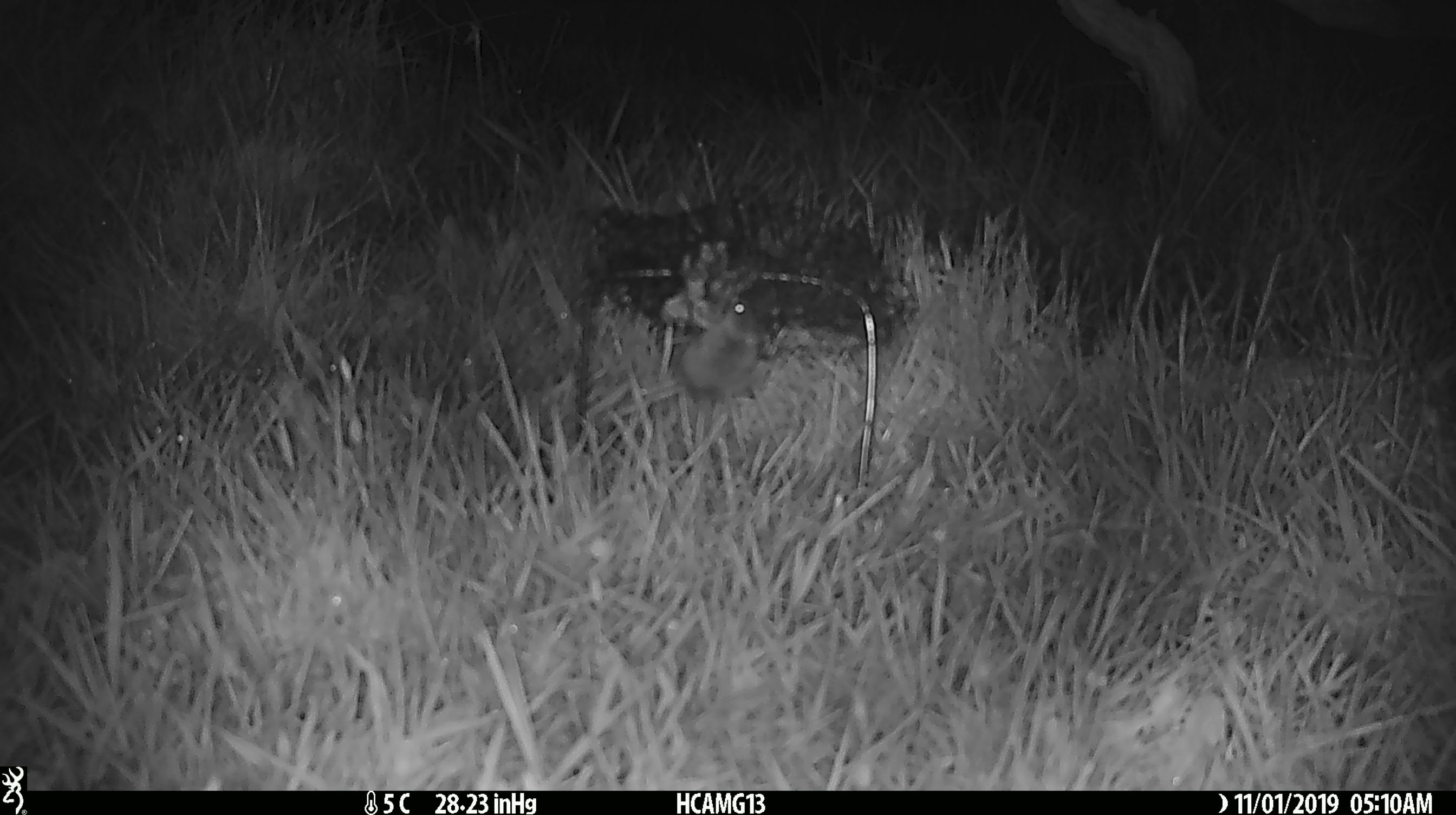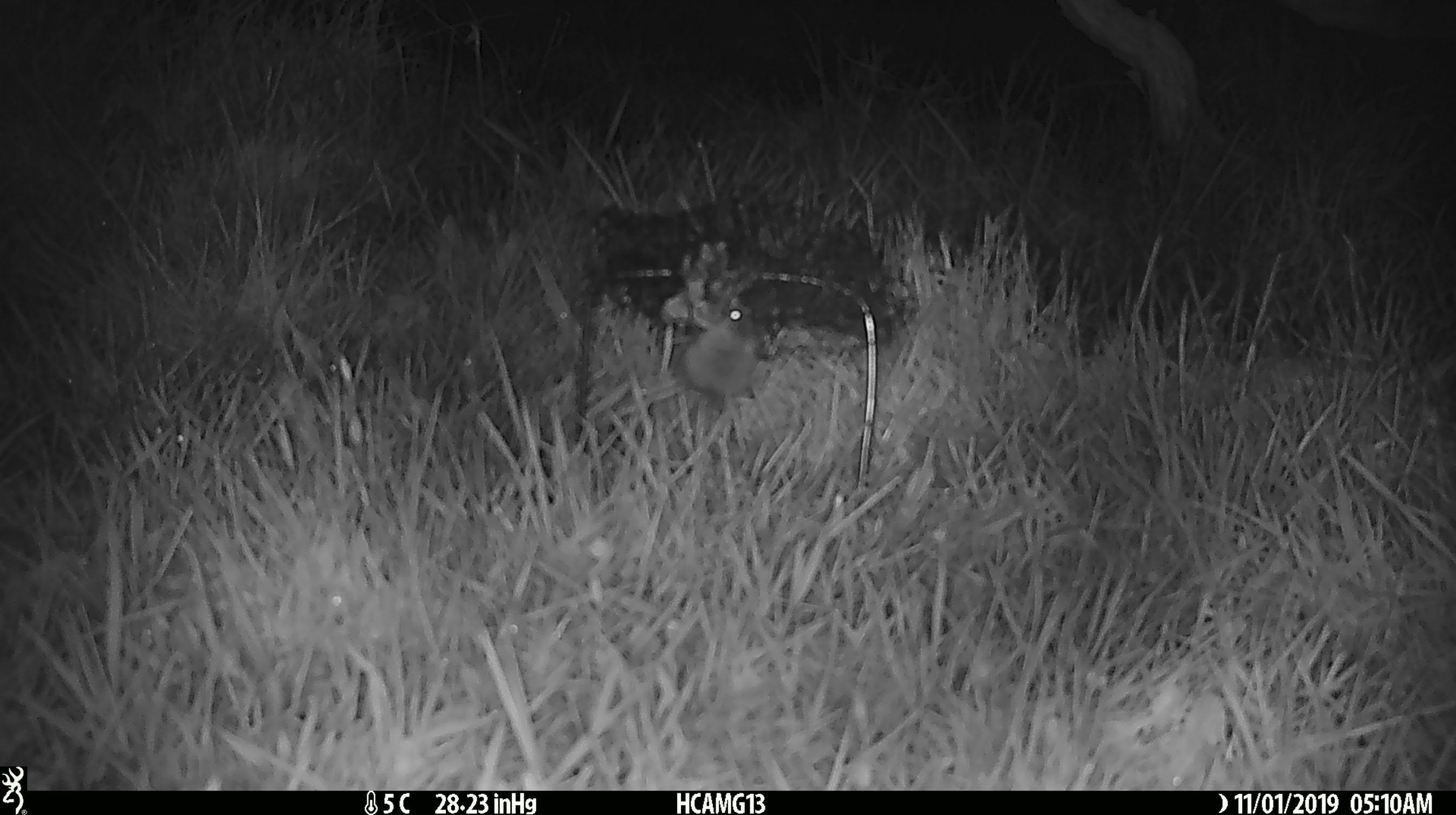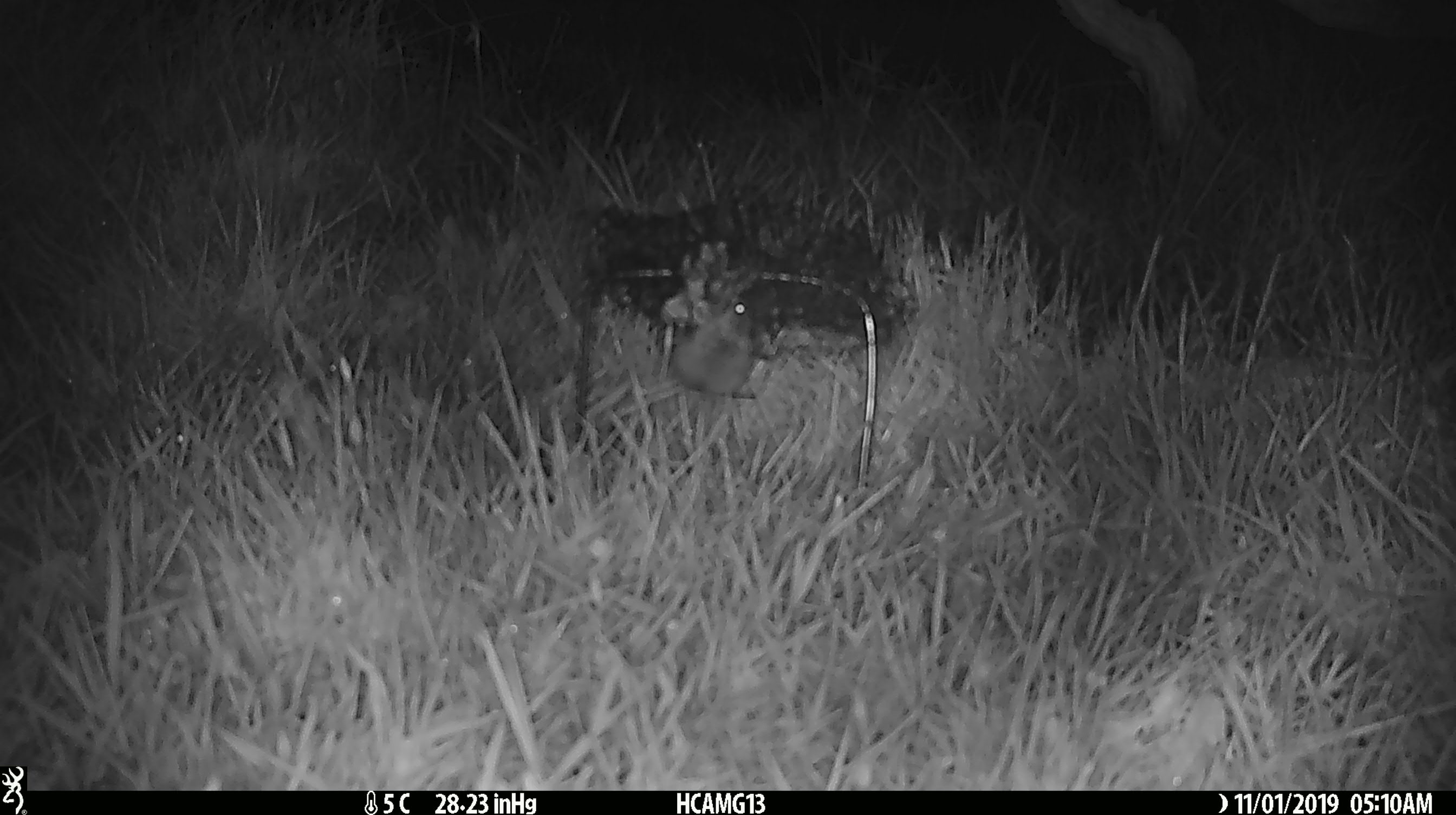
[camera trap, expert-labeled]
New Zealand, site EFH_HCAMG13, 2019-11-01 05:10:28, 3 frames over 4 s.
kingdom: Animalia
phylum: Chordata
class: Mammalia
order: Rodentia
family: Muridae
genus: Mus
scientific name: Mus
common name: mouse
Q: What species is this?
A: Mouse (Mus).